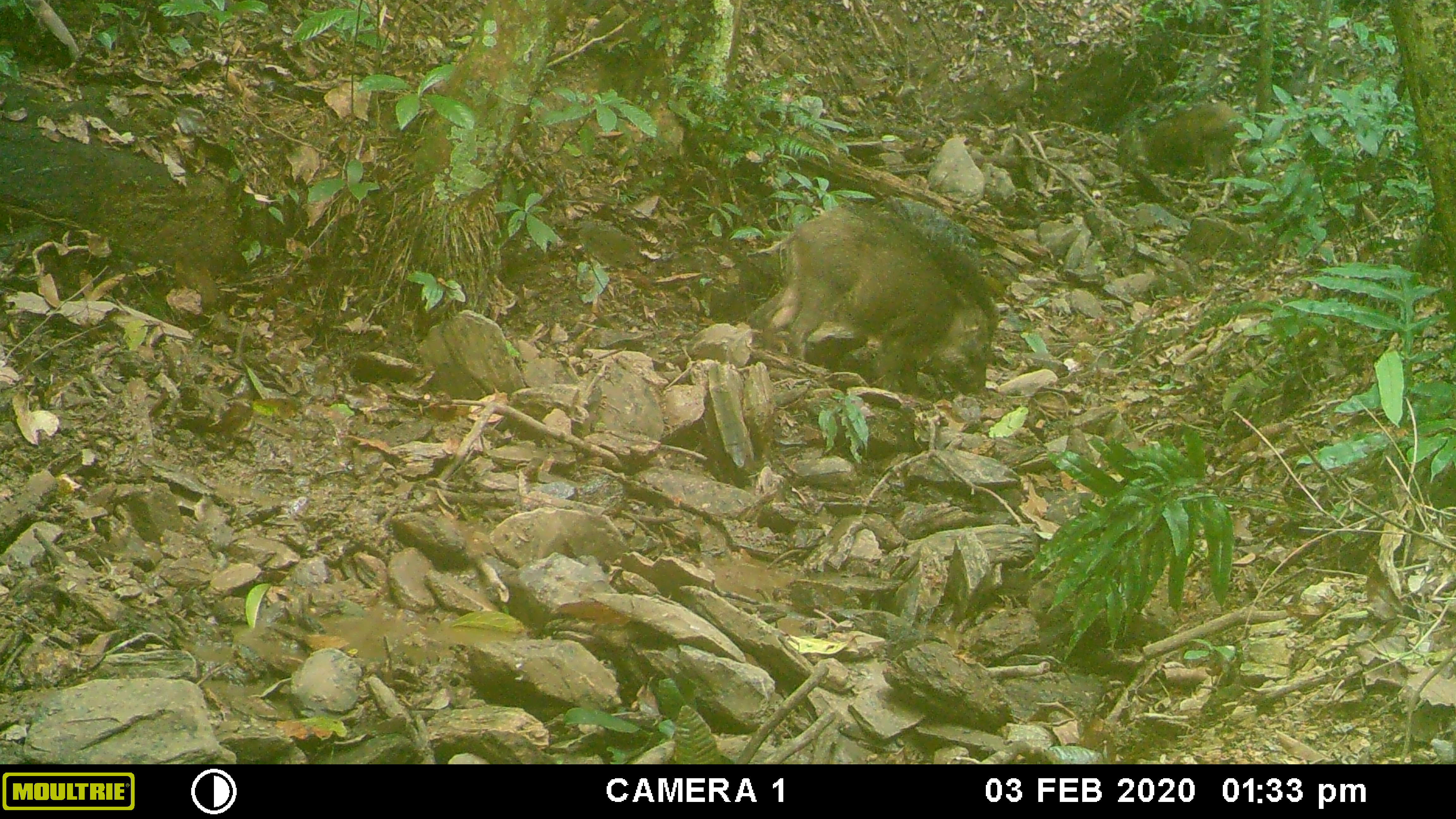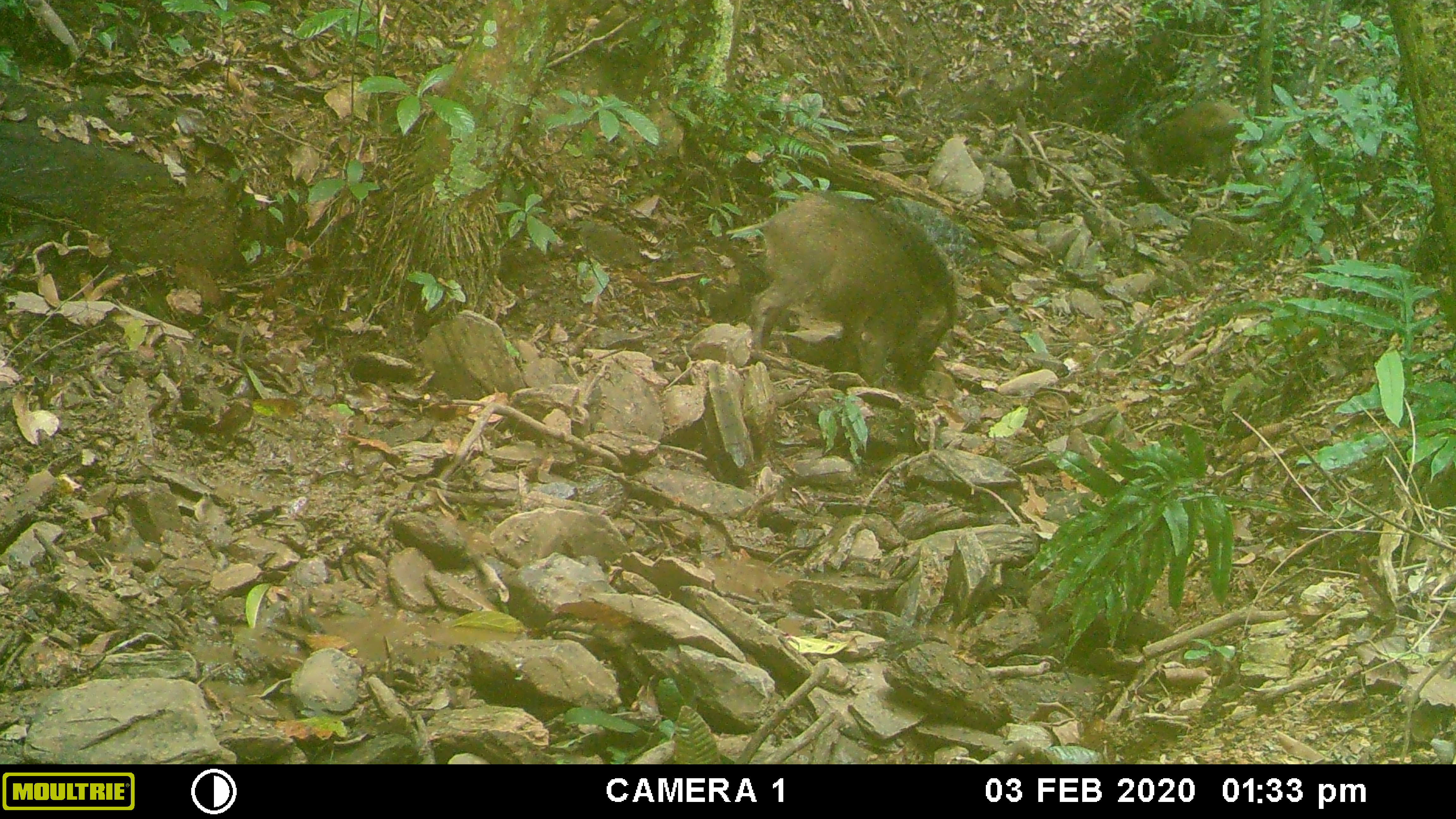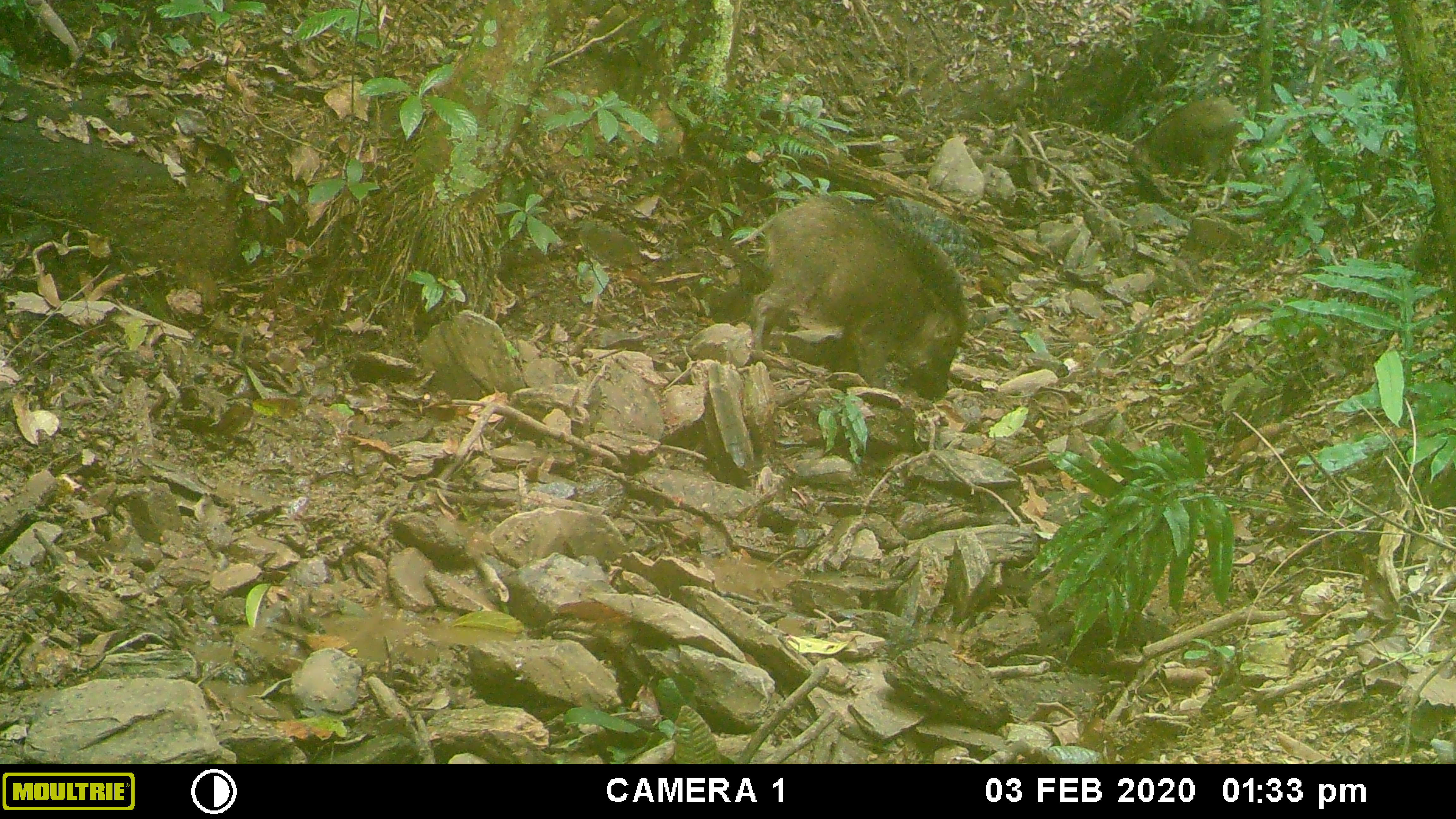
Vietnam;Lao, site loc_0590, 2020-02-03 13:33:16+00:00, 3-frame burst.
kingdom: Animalia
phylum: Chordata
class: Mammalia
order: Artiodactyla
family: Suidae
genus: Sus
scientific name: Sus scrofa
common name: eurasian wild pig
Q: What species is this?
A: Eurasian wild pig (Sus scrofa).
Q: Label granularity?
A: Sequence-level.